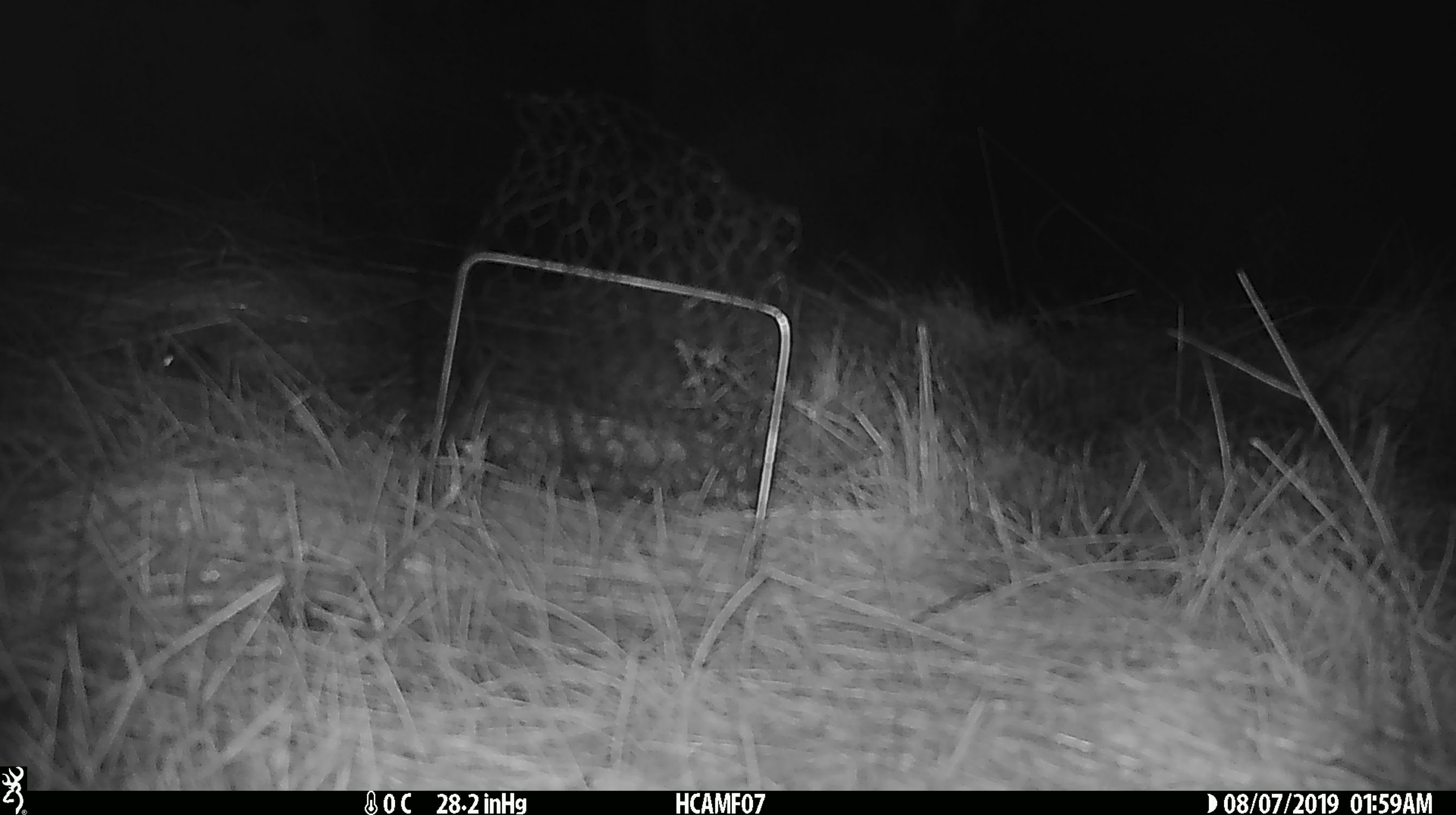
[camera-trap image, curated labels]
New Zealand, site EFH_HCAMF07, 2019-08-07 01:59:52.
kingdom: Animalia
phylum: Chordata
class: Mammalia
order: Rodentia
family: Muridae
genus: Mus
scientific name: Mus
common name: mouse